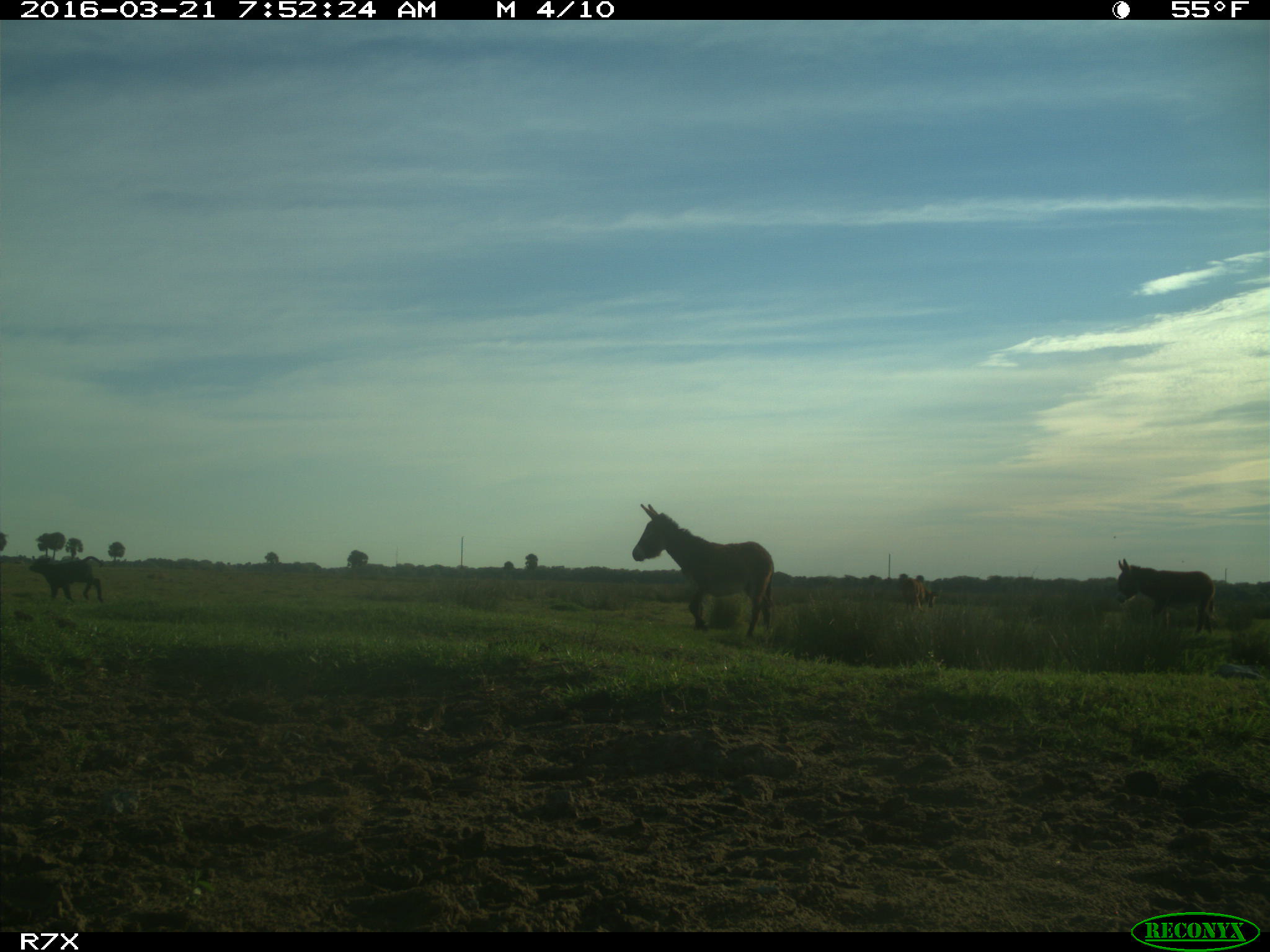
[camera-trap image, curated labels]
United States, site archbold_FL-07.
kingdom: Animalia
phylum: Chordata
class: Mammalia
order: Artiodactyla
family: Bovidae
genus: Bos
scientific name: Bos taurus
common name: domestic cow